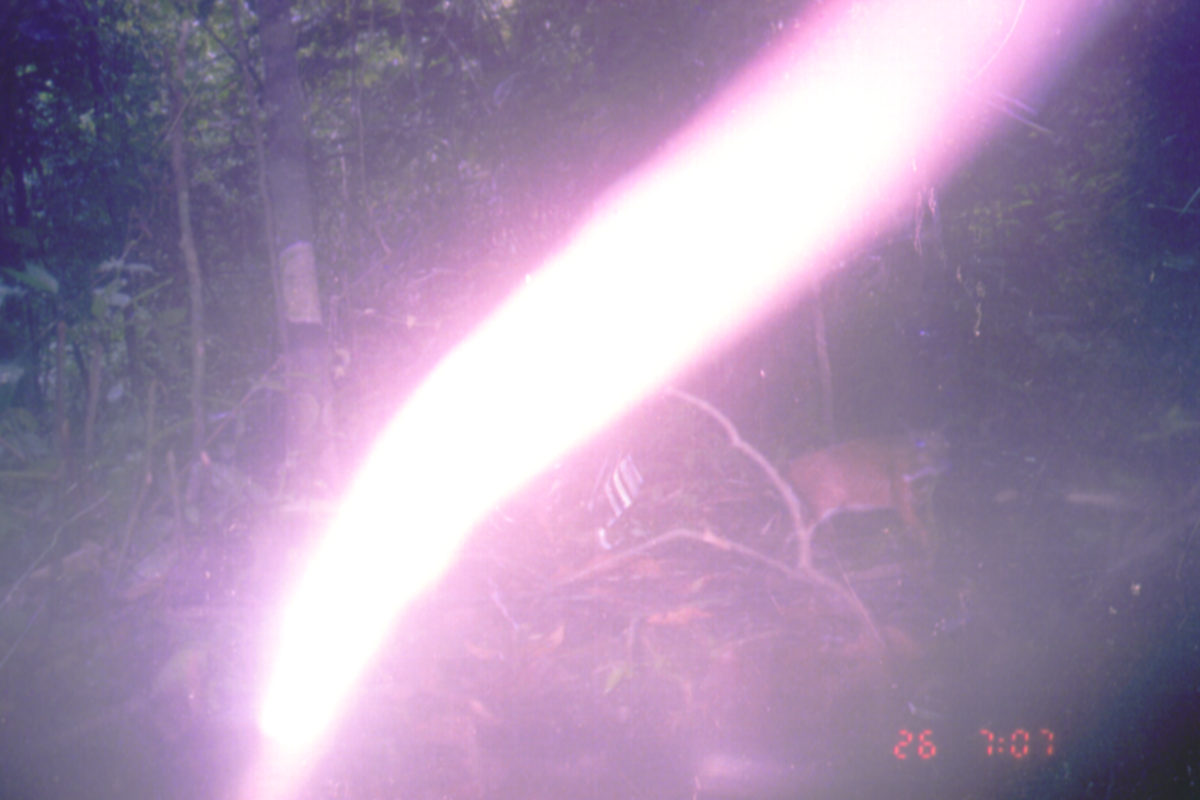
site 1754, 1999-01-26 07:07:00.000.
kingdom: Animalia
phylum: Chordata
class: Mammalia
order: Artiodactyla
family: Tragulidae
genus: Tragulus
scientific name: Tragulus javanicus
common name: javan chevrotain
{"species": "Tragulus javanicus (javan chevrotain)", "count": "1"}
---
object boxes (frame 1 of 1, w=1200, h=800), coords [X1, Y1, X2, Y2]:
tragulus javanicus: [778, 428, 949, 561]